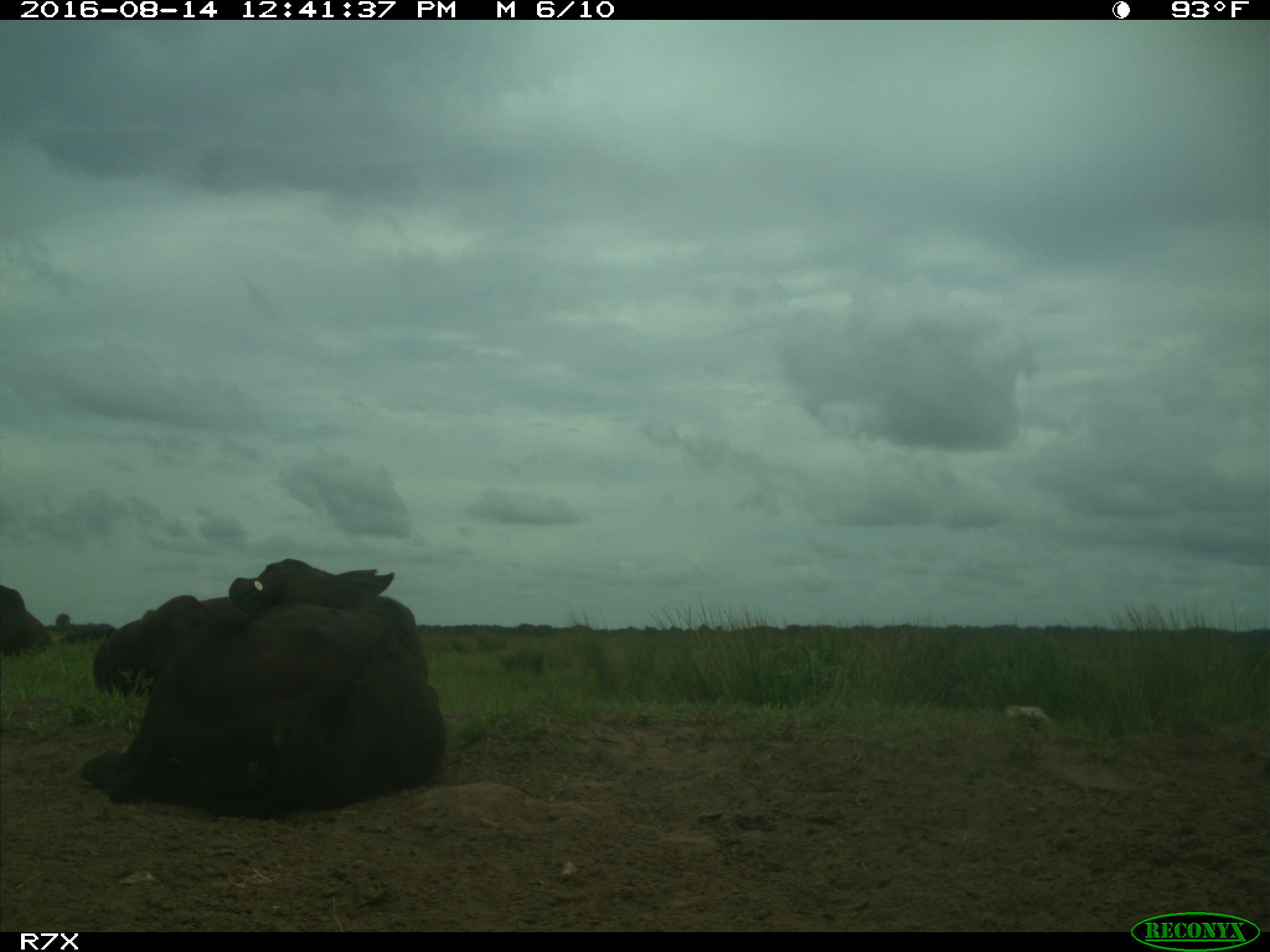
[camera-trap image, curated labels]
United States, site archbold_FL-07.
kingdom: Animalia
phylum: Chordata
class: Mammalia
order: Artiodactyla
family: Bovidae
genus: Bos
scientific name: Bos taurus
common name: domestic cow